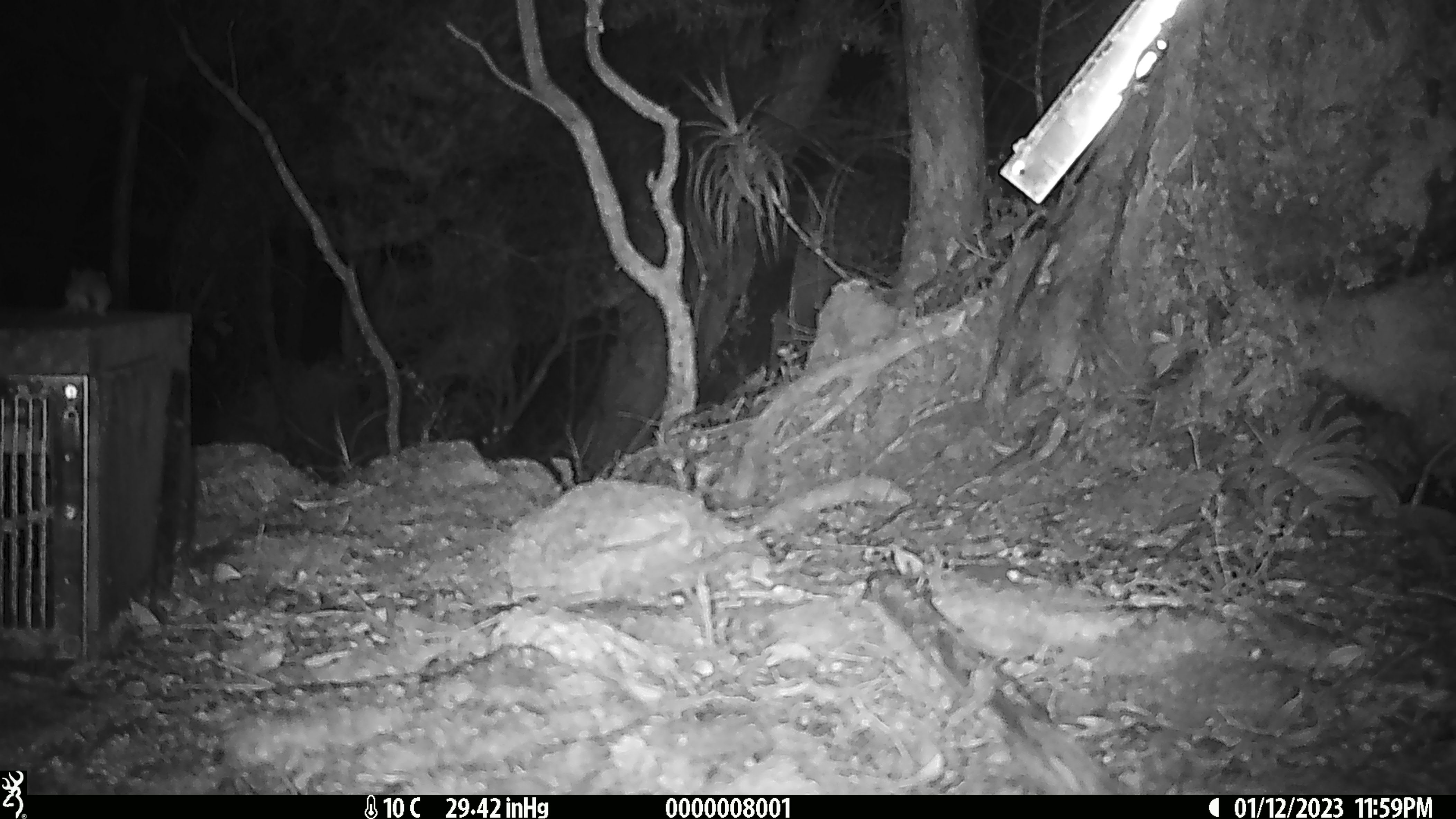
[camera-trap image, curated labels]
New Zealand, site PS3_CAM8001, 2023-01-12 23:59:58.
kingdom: Animalia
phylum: Chordata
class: Mammalia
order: Rodentia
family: Muridae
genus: Mus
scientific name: Mus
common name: mouse